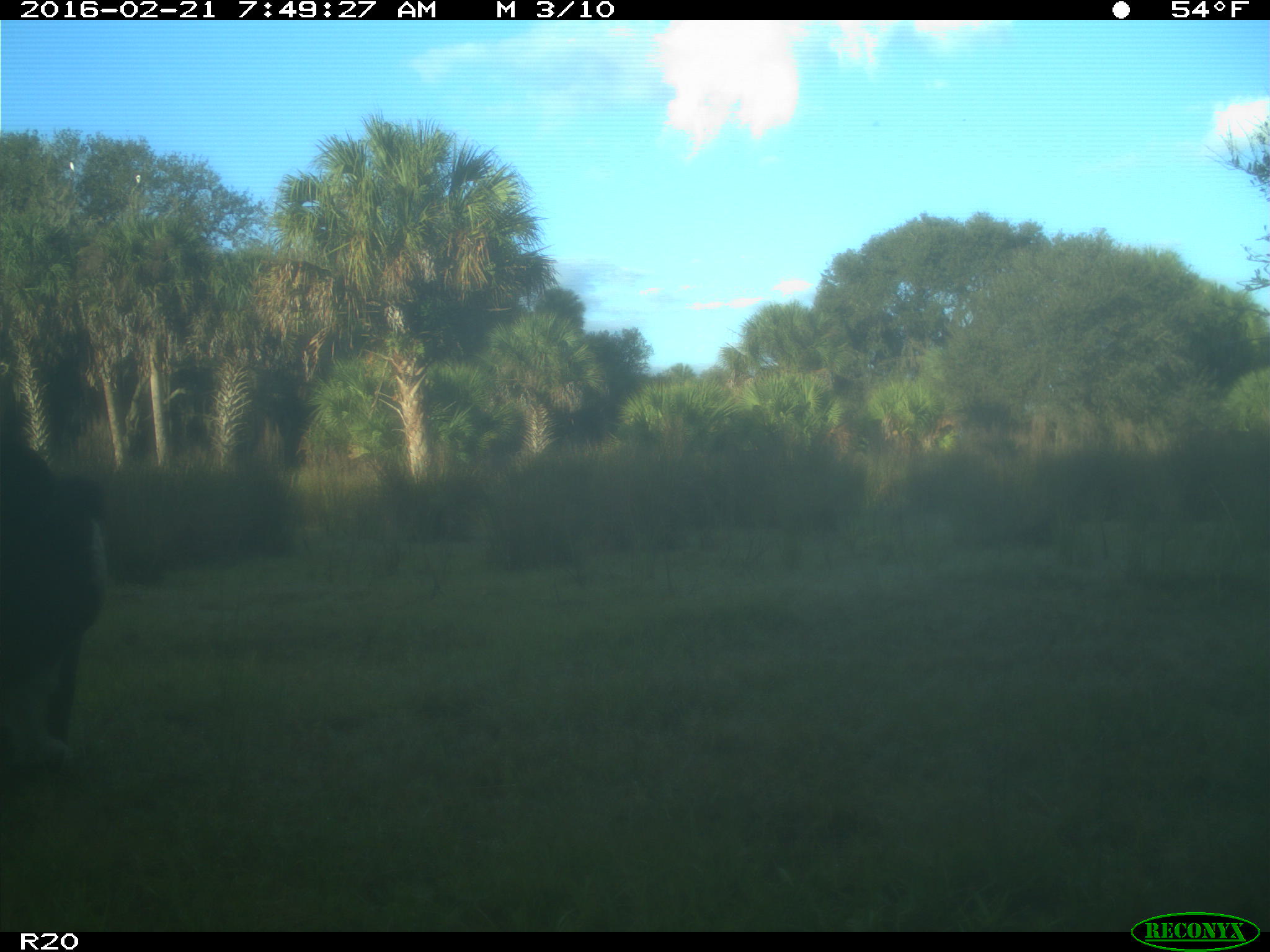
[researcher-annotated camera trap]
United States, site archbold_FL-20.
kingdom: Animalia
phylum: Chordata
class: Mammalia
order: Artiodactyla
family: Bovidae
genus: Bos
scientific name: Bos taurus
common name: domestic cow